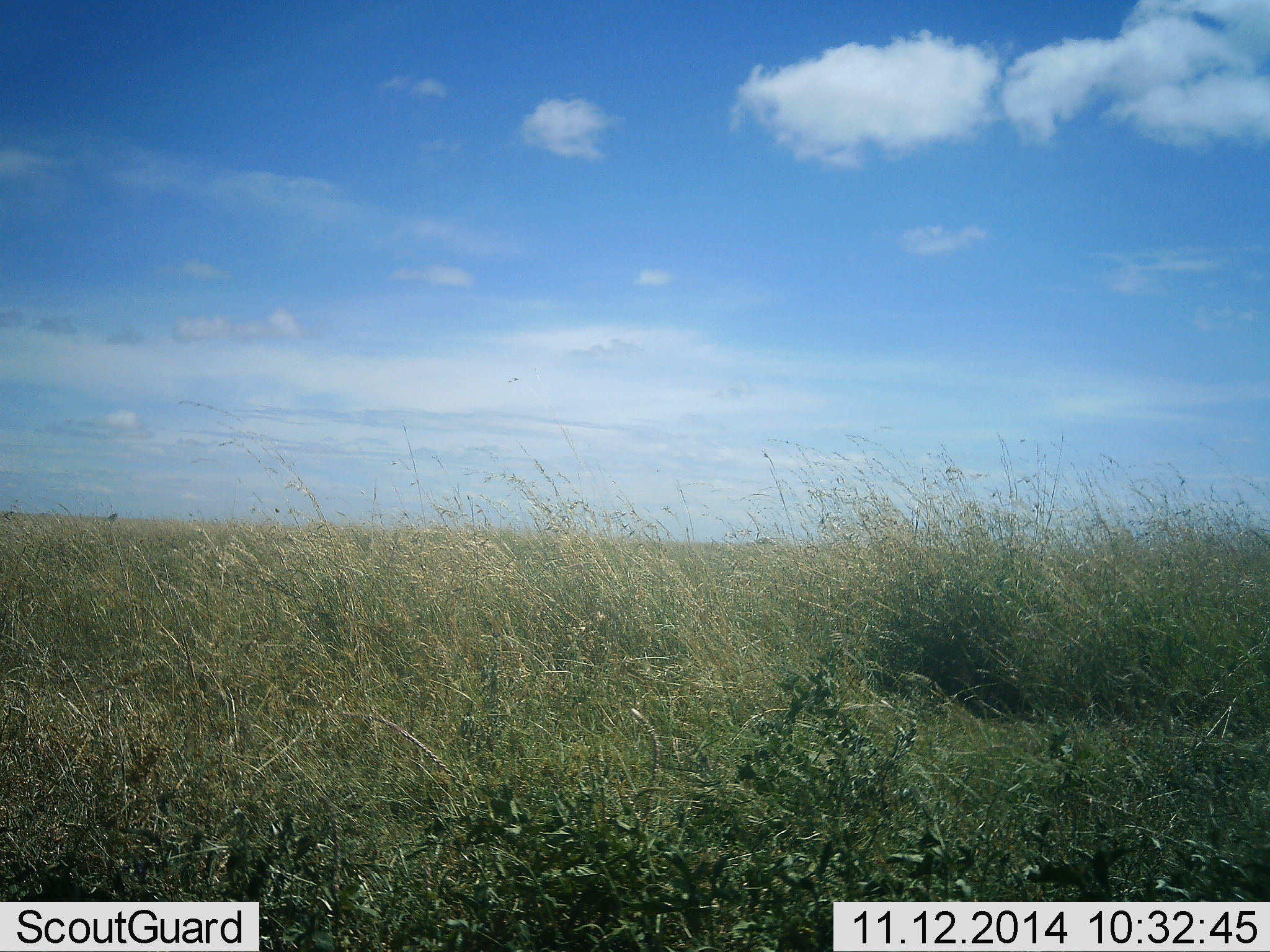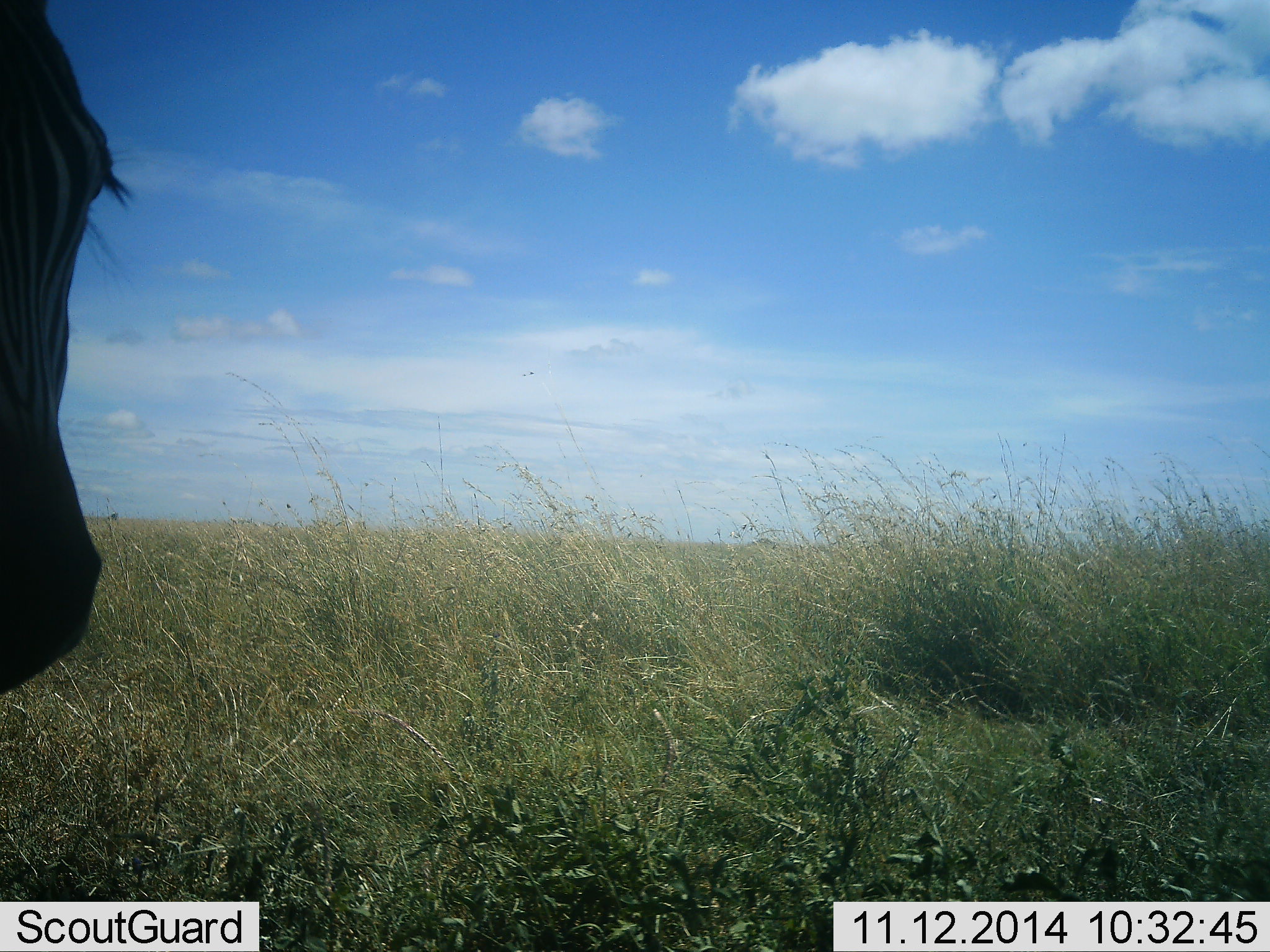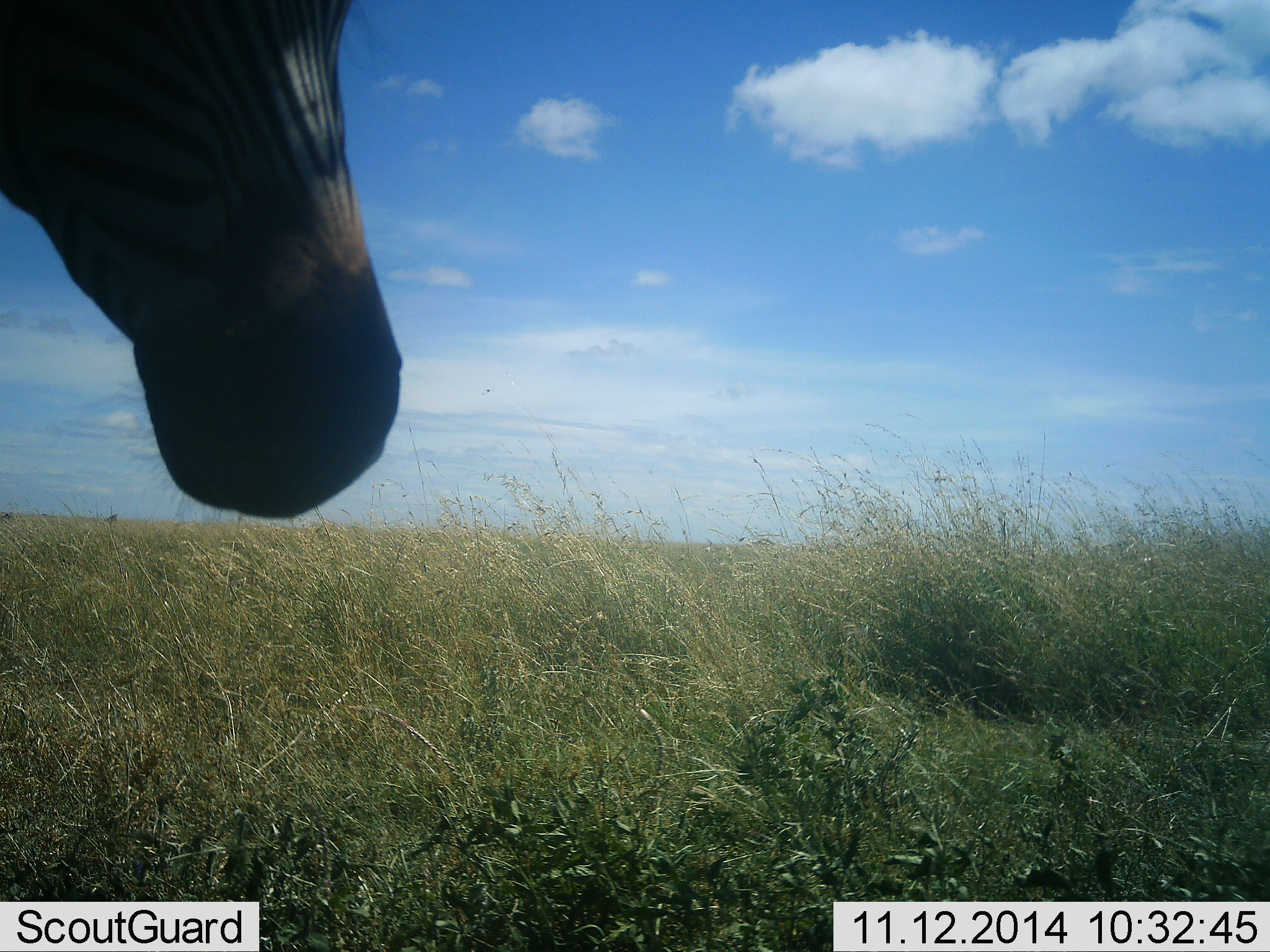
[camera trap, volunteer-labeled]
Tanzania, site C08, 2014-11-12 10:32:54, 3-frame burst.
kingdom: Animalia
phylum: Chordata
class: Mammalia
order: Perissodactyla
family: Equidae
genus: Equus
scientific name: Equus quagga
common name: plains zebra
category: zebra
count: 1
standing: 80%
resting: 0%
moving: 20%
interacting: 0%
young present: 0%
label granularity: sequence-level